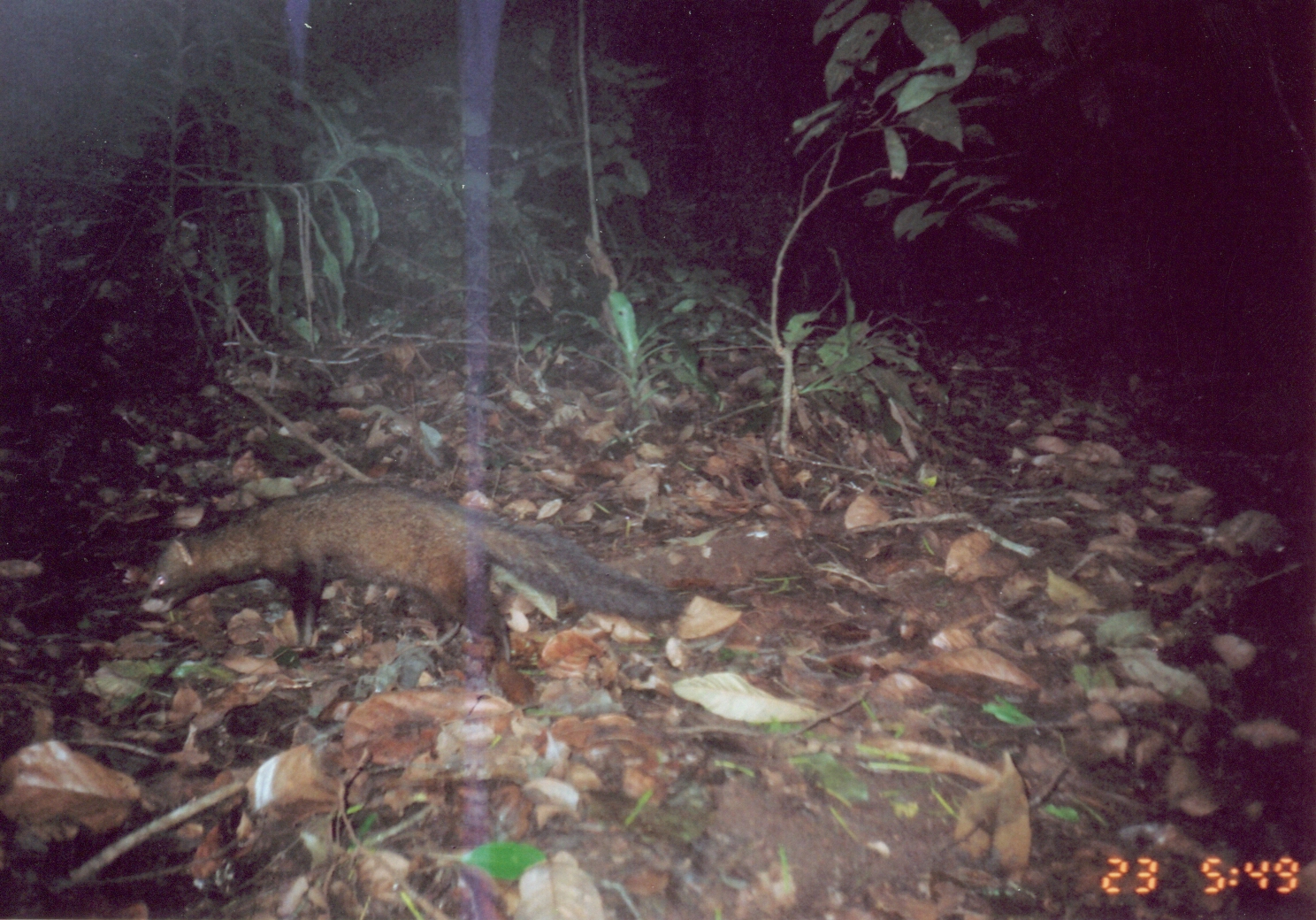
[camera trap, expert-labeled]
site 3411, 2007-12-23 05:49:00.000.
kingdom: Animalia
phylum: Chordata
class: Mammalia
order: Carnivora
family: Herpestidae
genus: Bdeogale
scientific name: Bdeogale crassicauda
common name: bushy-tailed mongoose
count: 1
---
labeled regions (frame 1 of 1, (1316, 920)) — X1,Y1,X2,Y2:
bdeogale crassicauda: 132,475,682,664